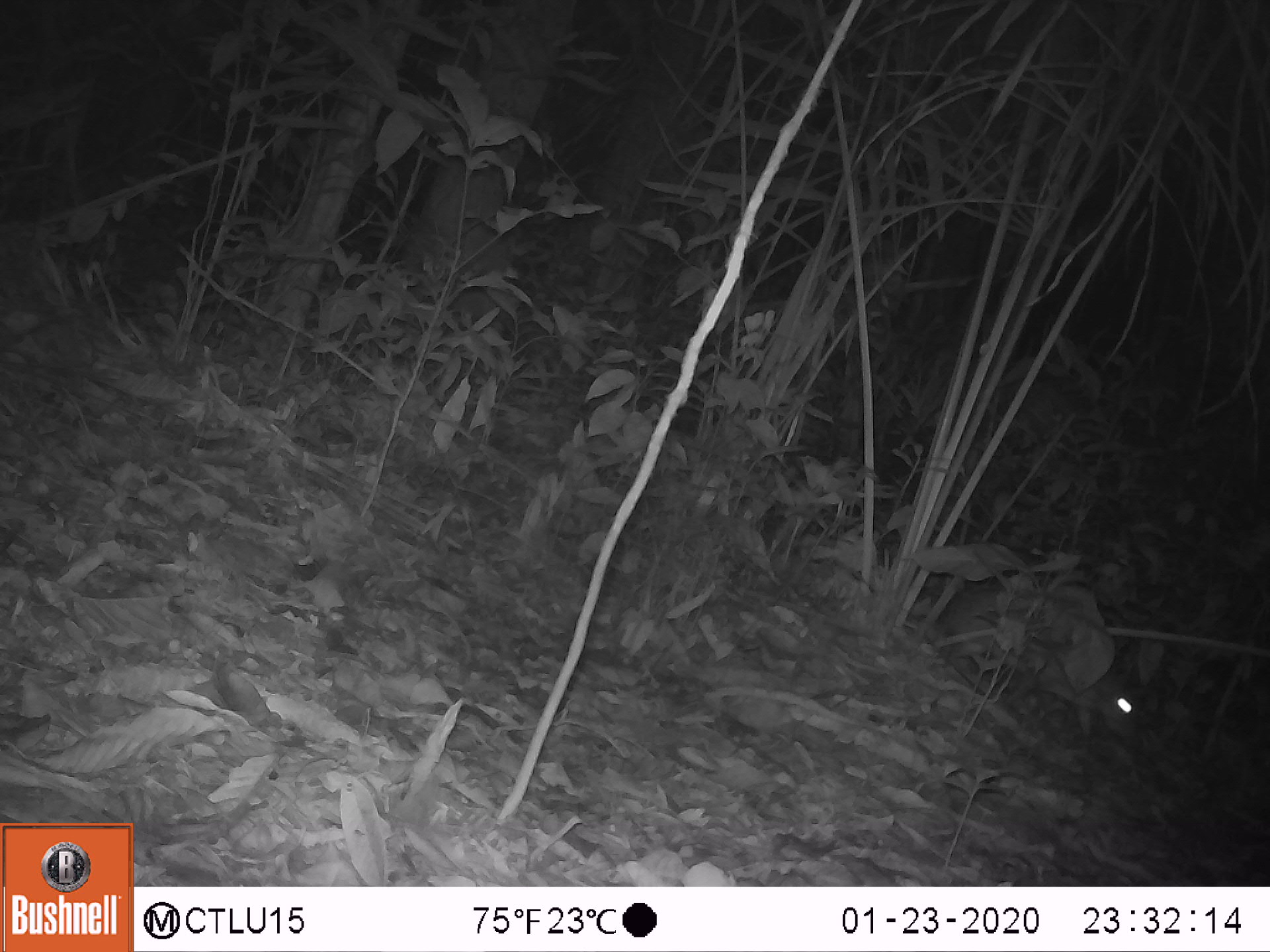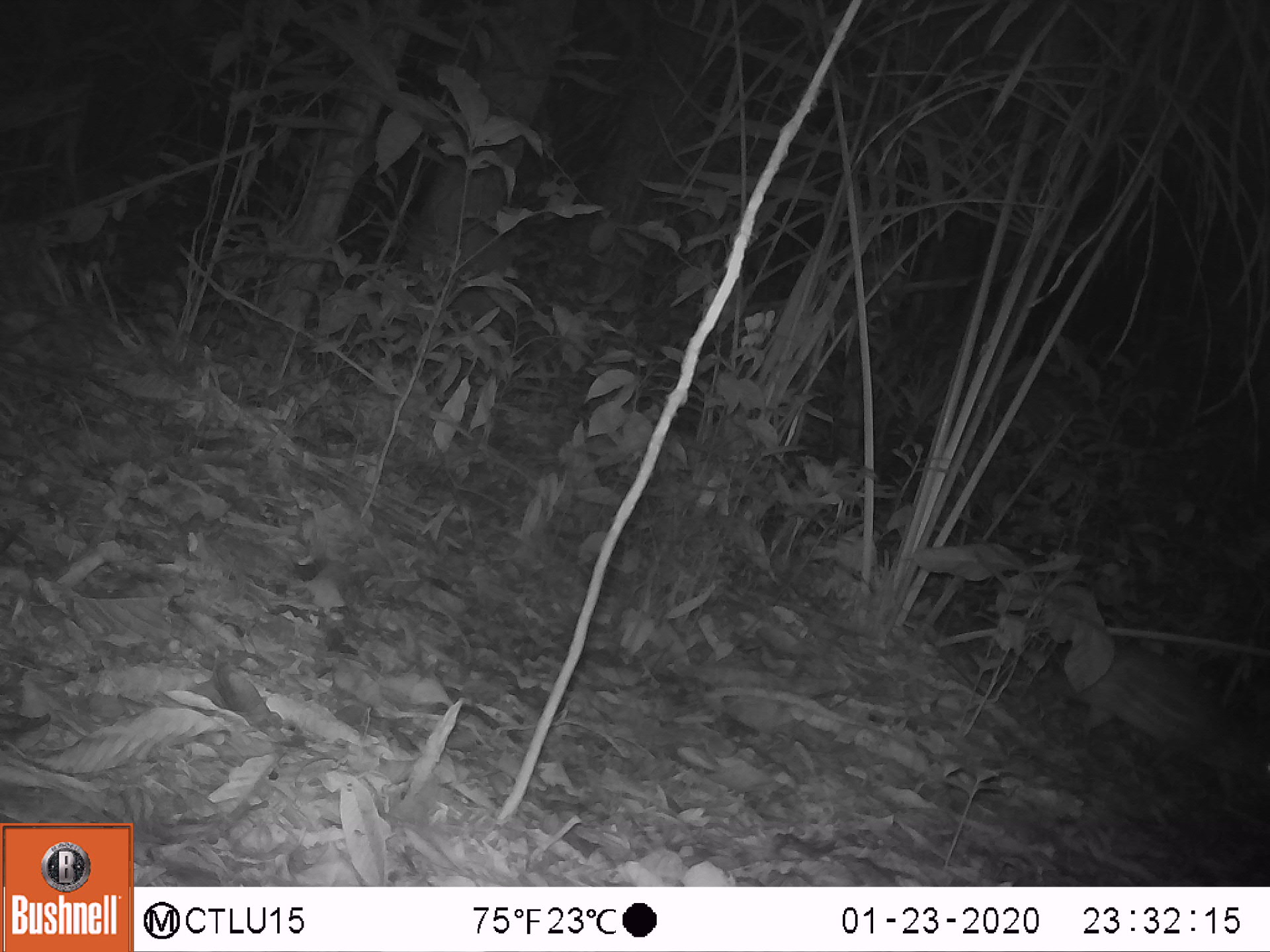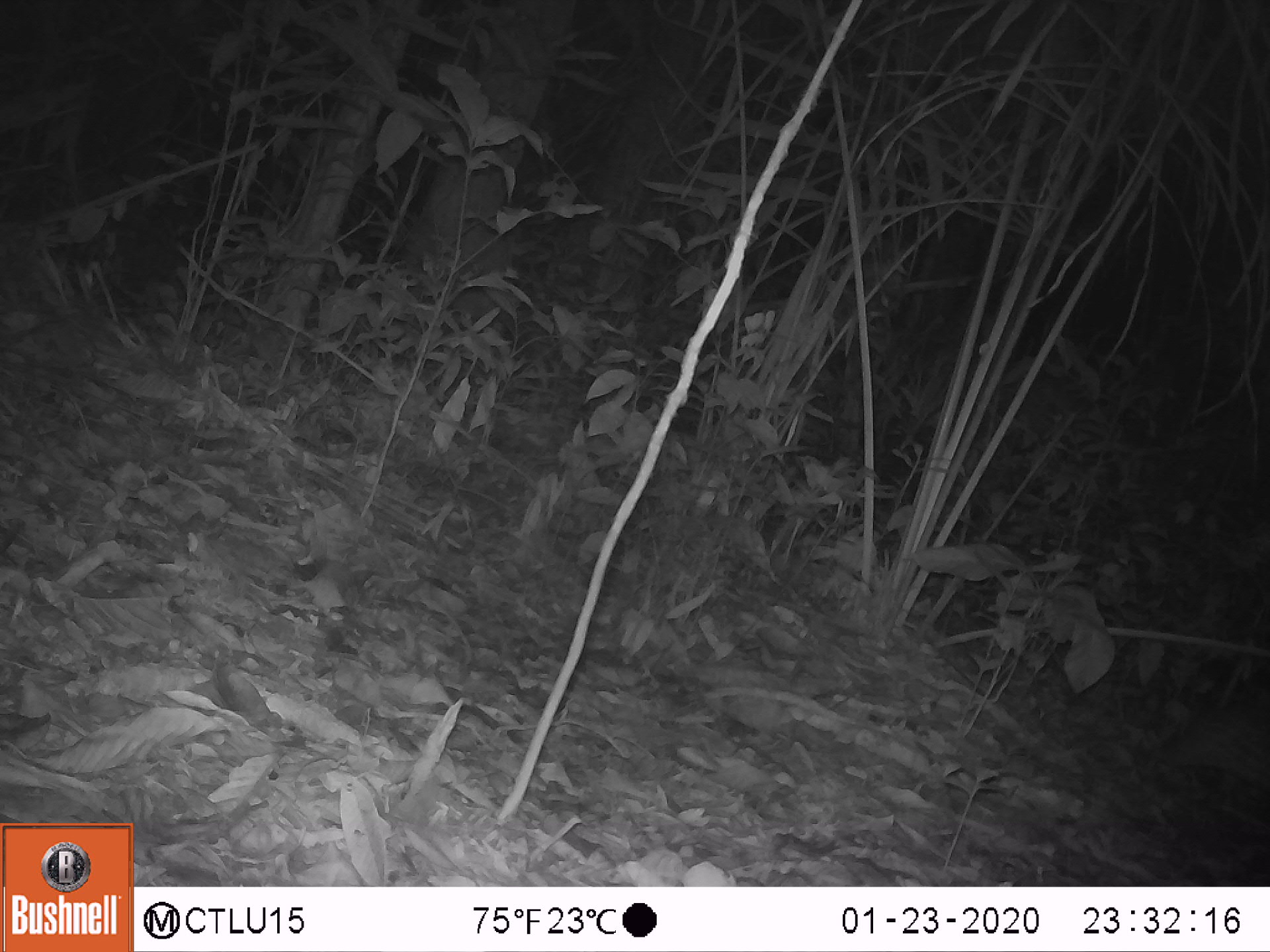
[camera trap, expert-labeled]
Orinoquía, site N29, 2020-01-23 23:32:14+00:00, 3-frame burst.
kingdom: Animalia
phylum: Chordata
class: Mammalia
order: Rodentia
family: Cuniculidae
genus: Cuniculus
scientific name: Cuniculus paca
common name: spotted paca